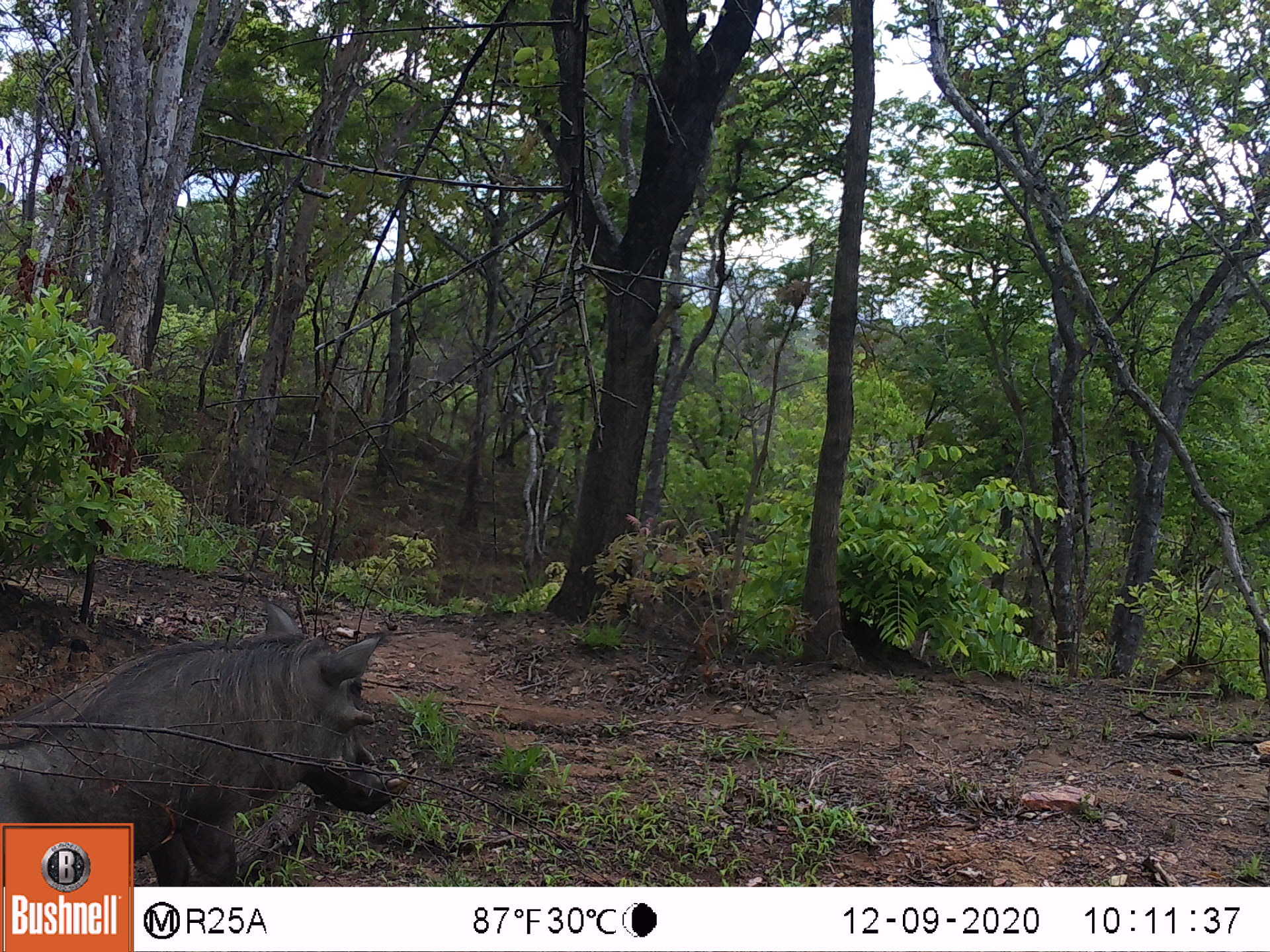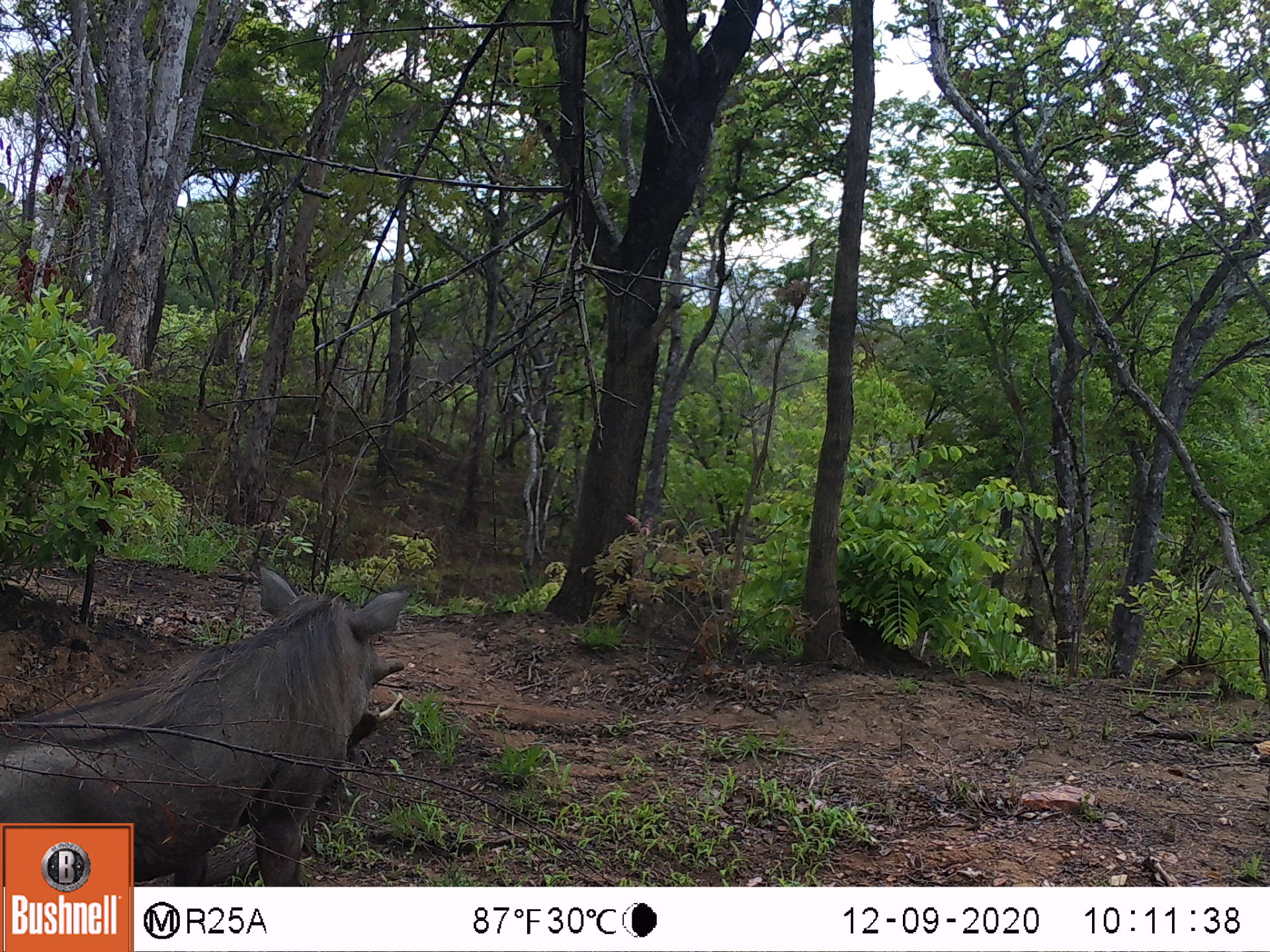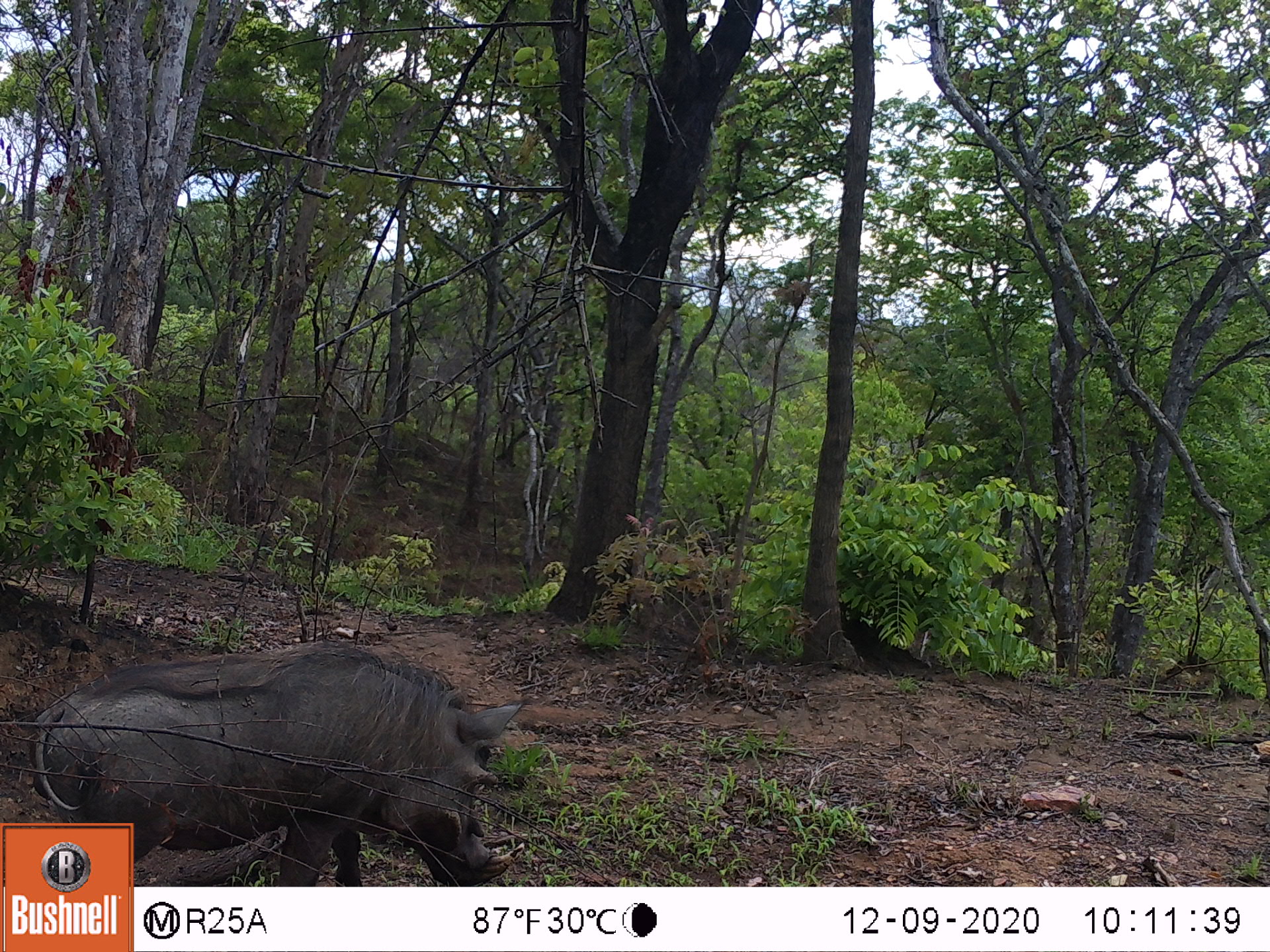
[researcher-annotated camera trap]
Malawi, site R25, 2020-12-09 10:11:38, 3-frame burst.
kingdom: Animalia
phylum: Chordata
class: Mammalia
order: Artiodactyla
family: Suidae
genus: Phacochoerus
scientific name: Phacochoerus africanus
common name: common warthog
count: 1